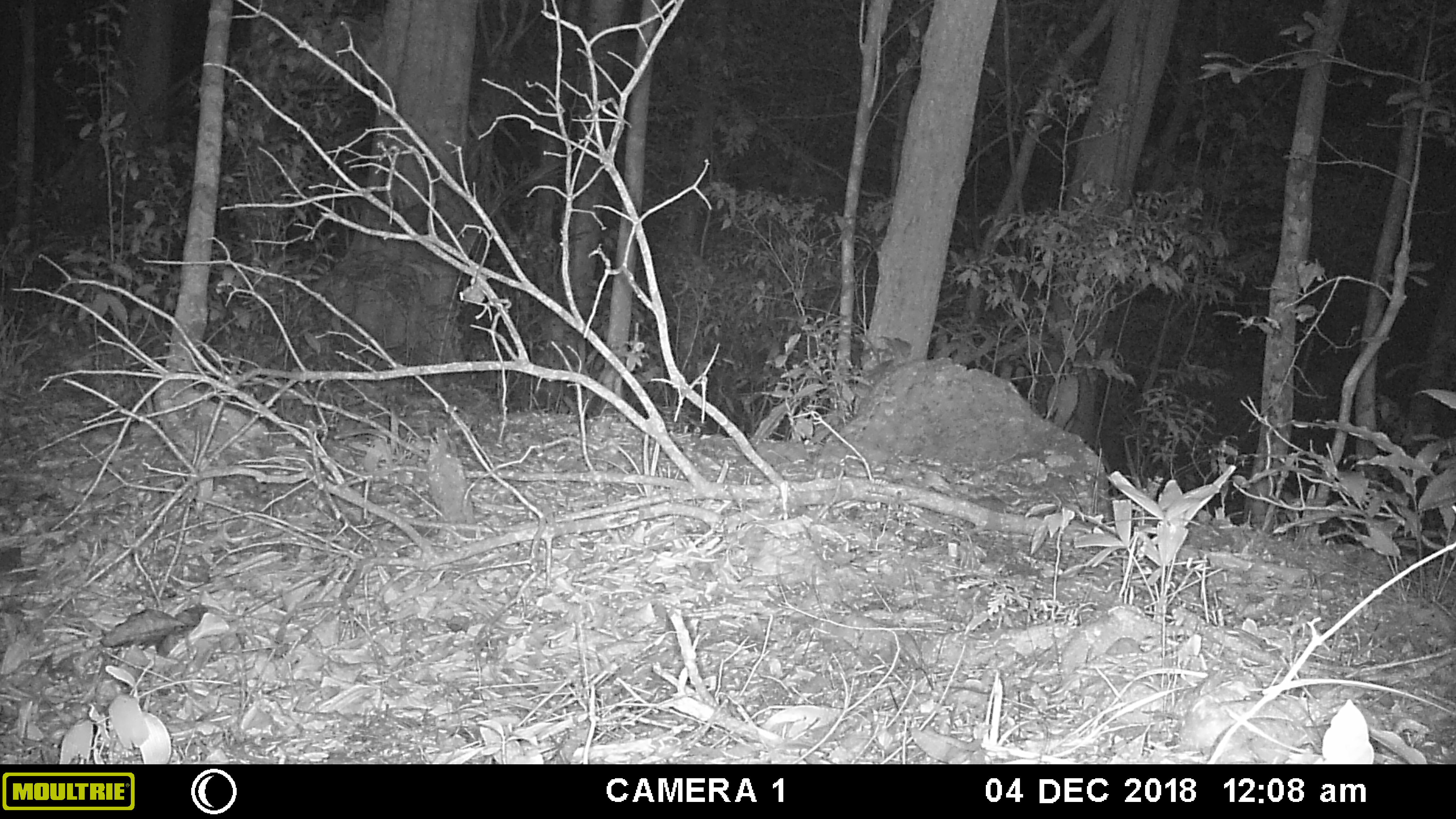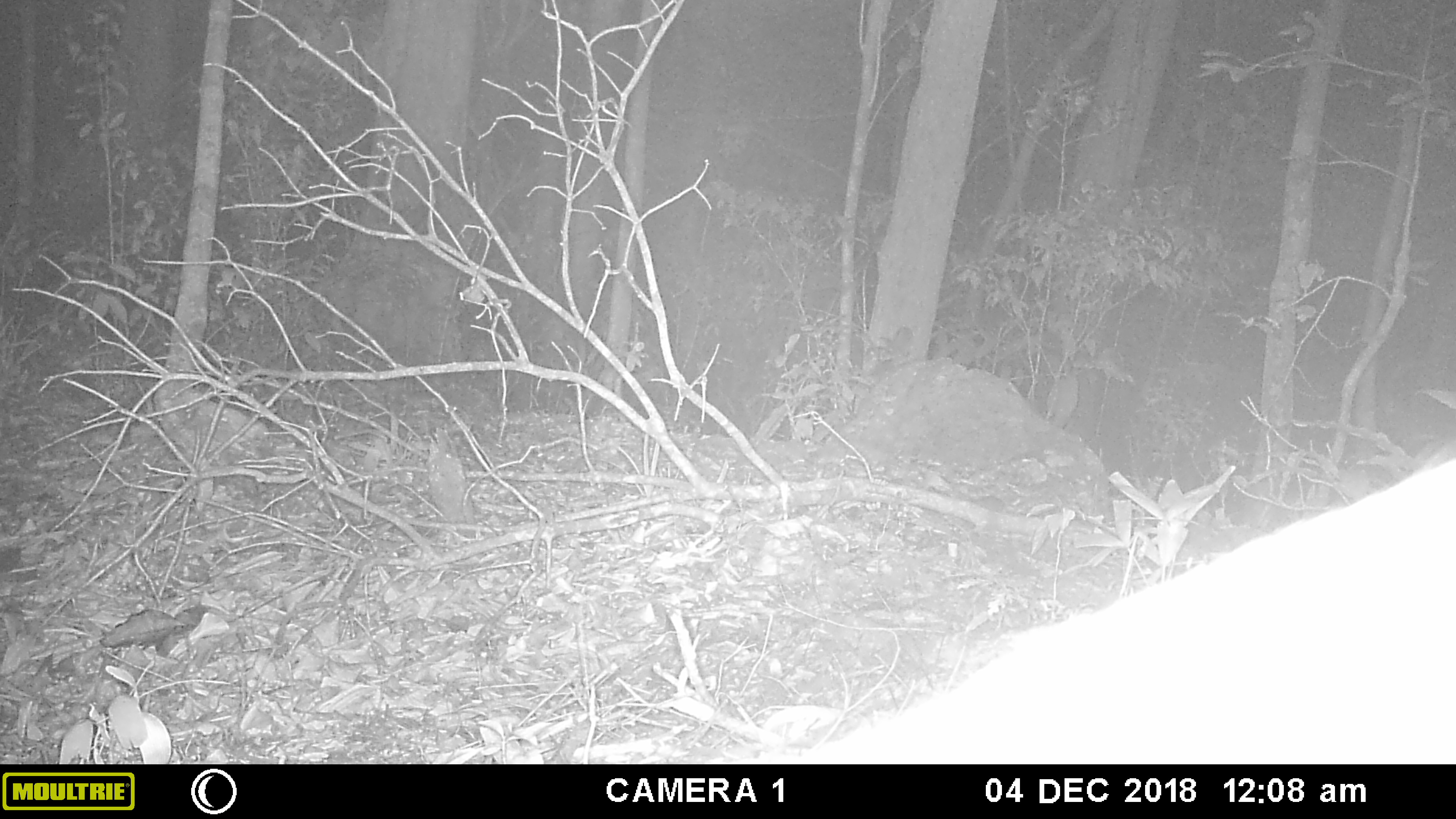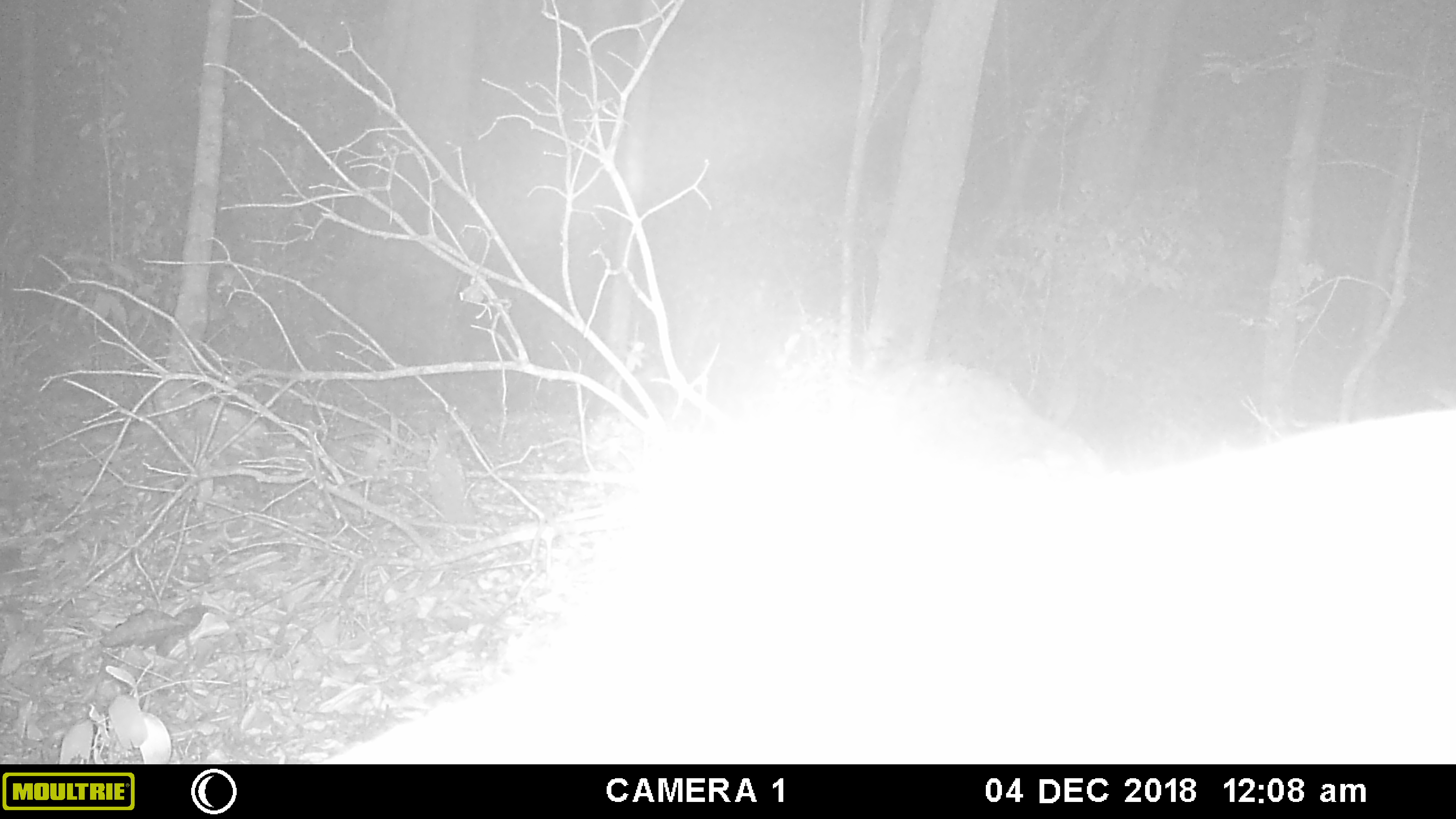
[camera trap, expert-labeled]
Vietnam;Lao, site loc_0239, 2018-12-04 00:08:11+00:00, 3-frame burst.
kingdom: Animalia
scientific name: Animalia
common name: animal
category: unidentified animal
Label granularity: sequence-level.